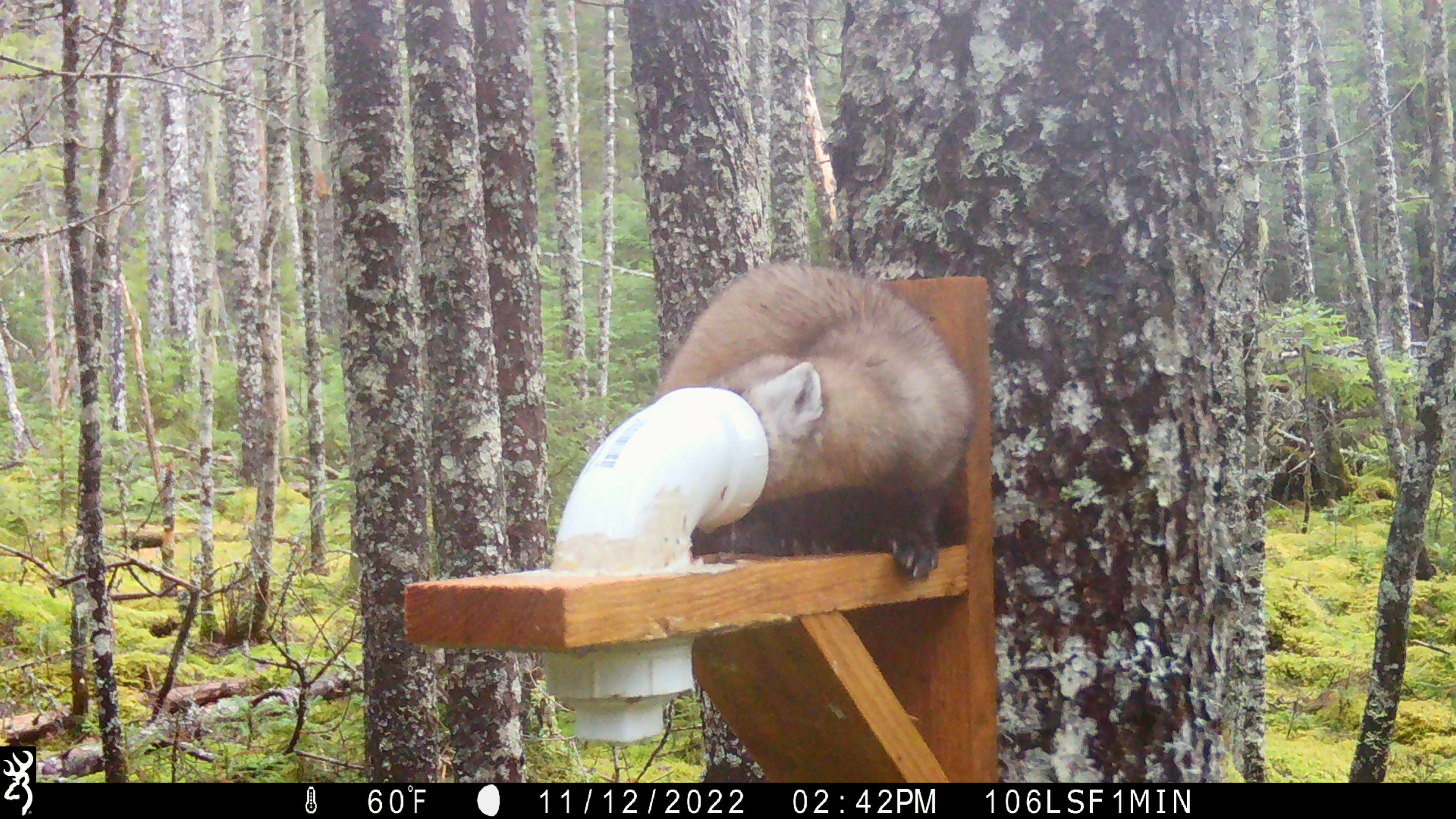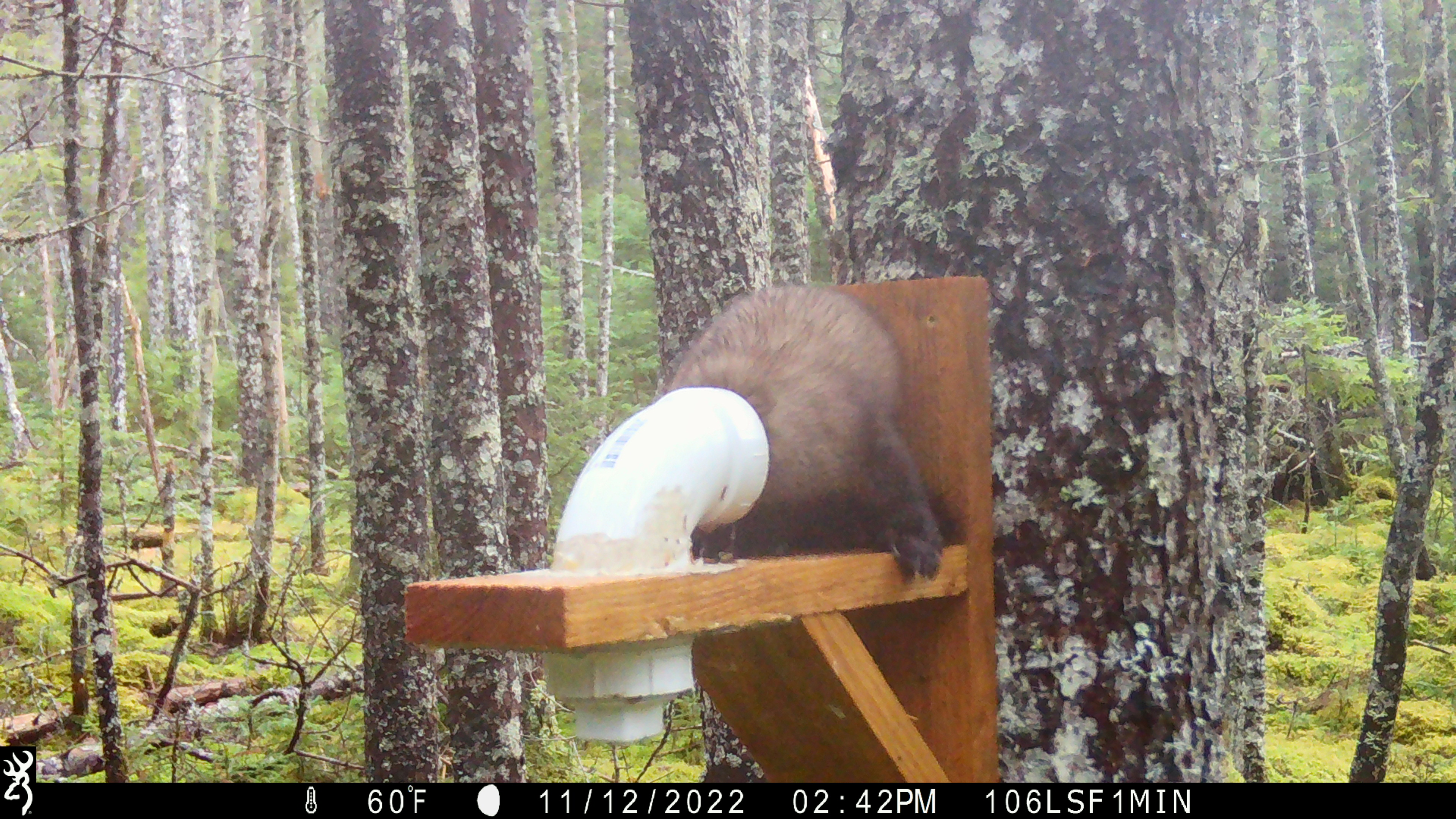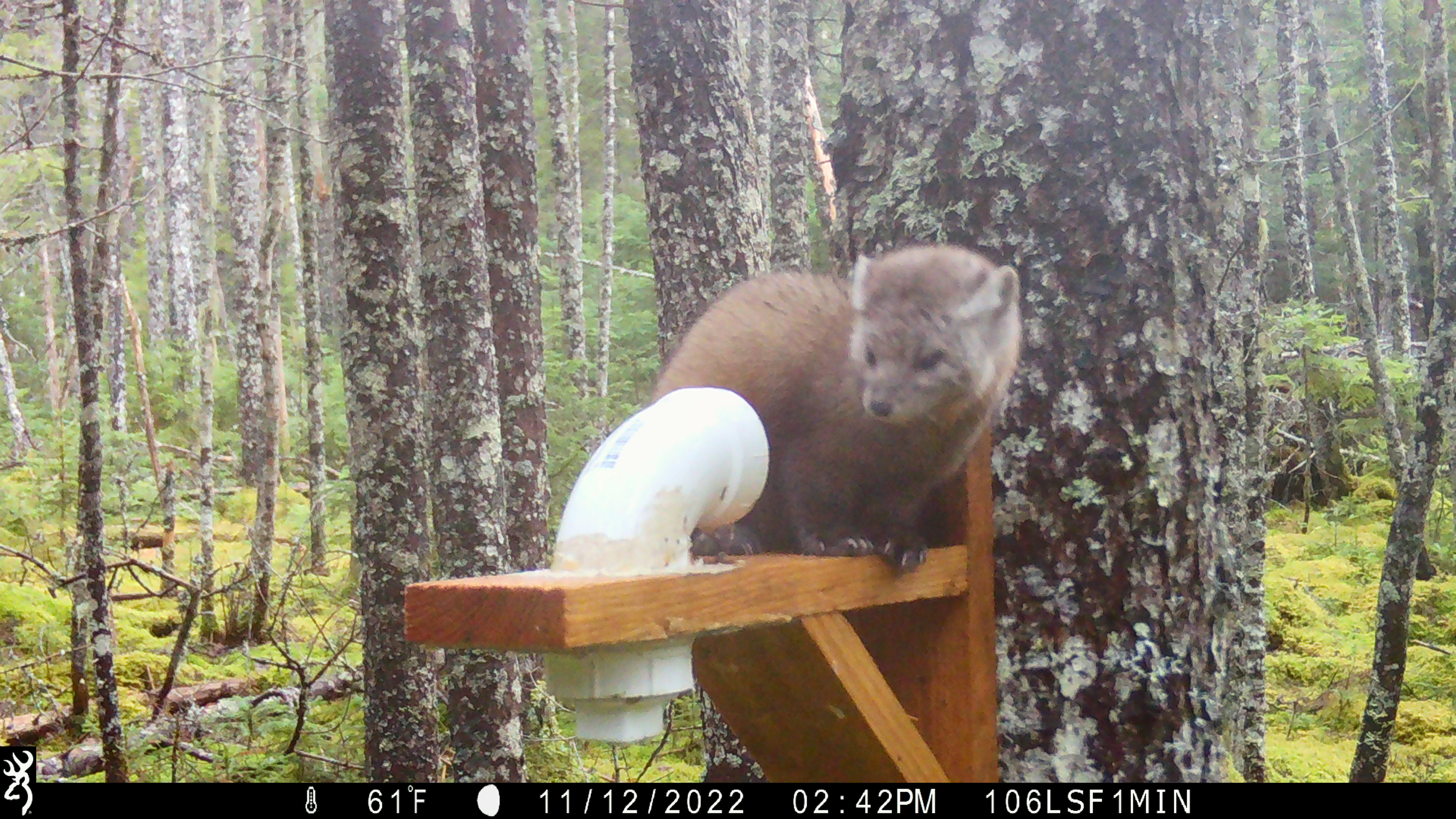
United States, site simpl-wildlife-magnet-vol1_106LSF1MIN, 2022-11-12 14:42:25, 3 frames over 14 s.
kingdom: Animalia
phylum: Chordata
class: Mammalia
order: Carnivora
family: Mustelidae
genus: Martes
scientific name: Martes americana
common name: american marten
American marten (Martes americana).